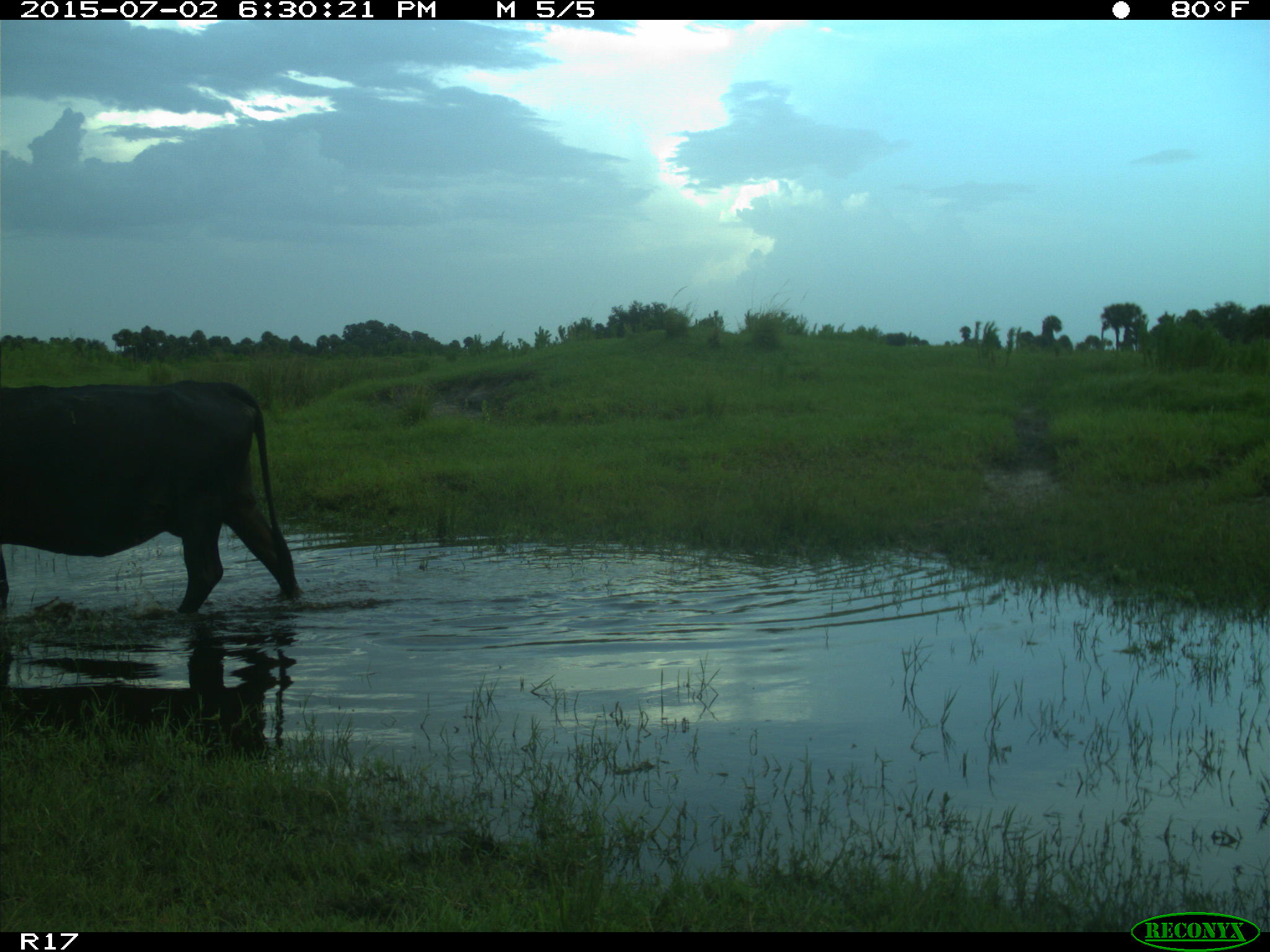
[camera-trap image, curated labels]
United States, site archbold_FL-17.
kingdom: Animalia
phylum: Chordata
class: Mammalia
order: Artiodactyla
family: Bovidae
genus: Bos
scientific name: Bos taurus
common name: domestic cow